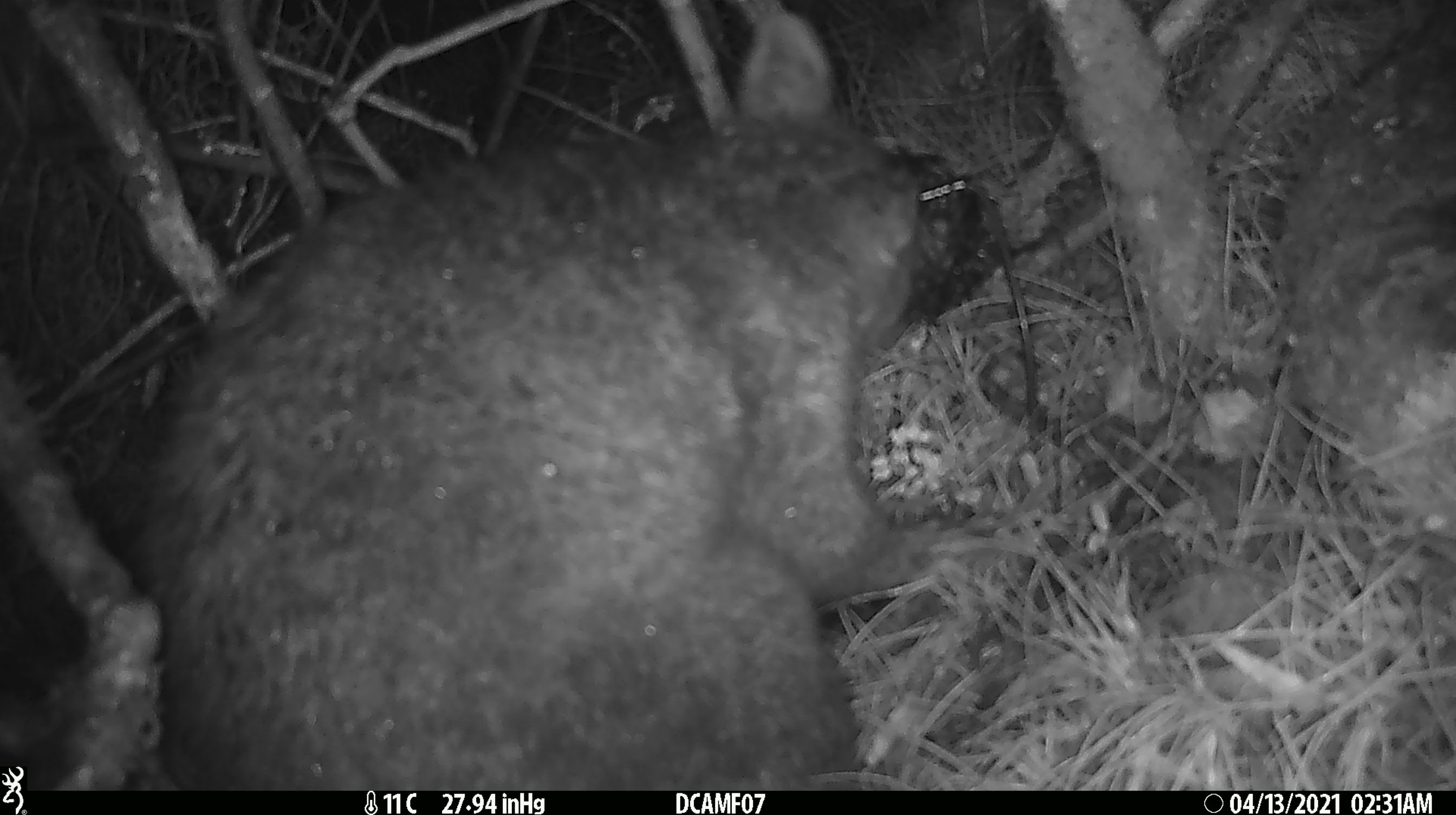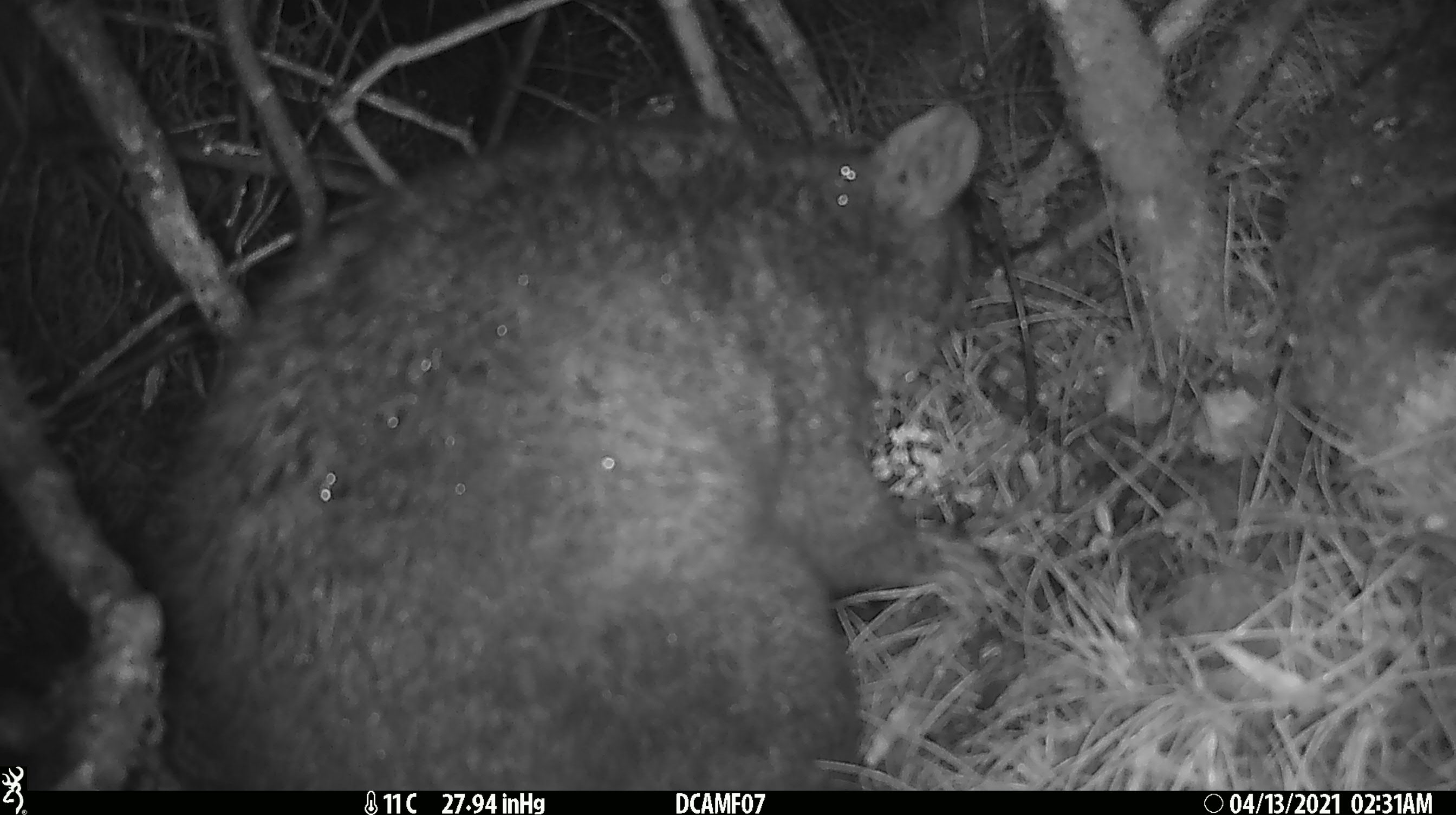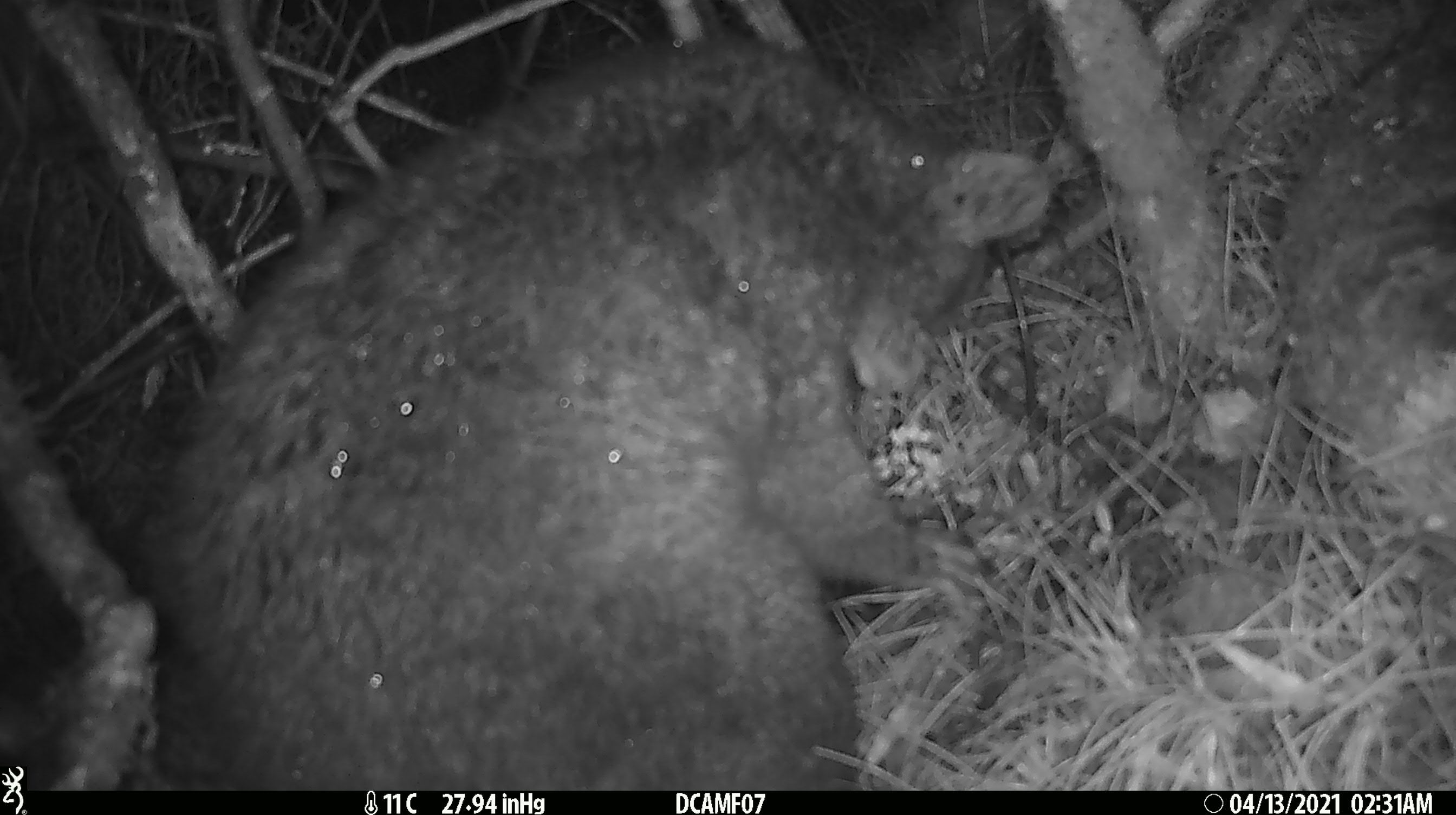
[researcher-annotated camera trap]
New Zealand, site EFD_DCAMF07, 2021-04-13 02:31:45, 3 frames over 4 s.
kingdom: Animalia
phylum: Chordata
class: Mammalia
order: Diprotodontia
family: Phalangeridae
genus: Trichosurus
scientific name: Trichosurus vulpecula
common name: common brushtail possum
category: possum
Possum (common brushtail possum) (Trichosurus vulpecula).